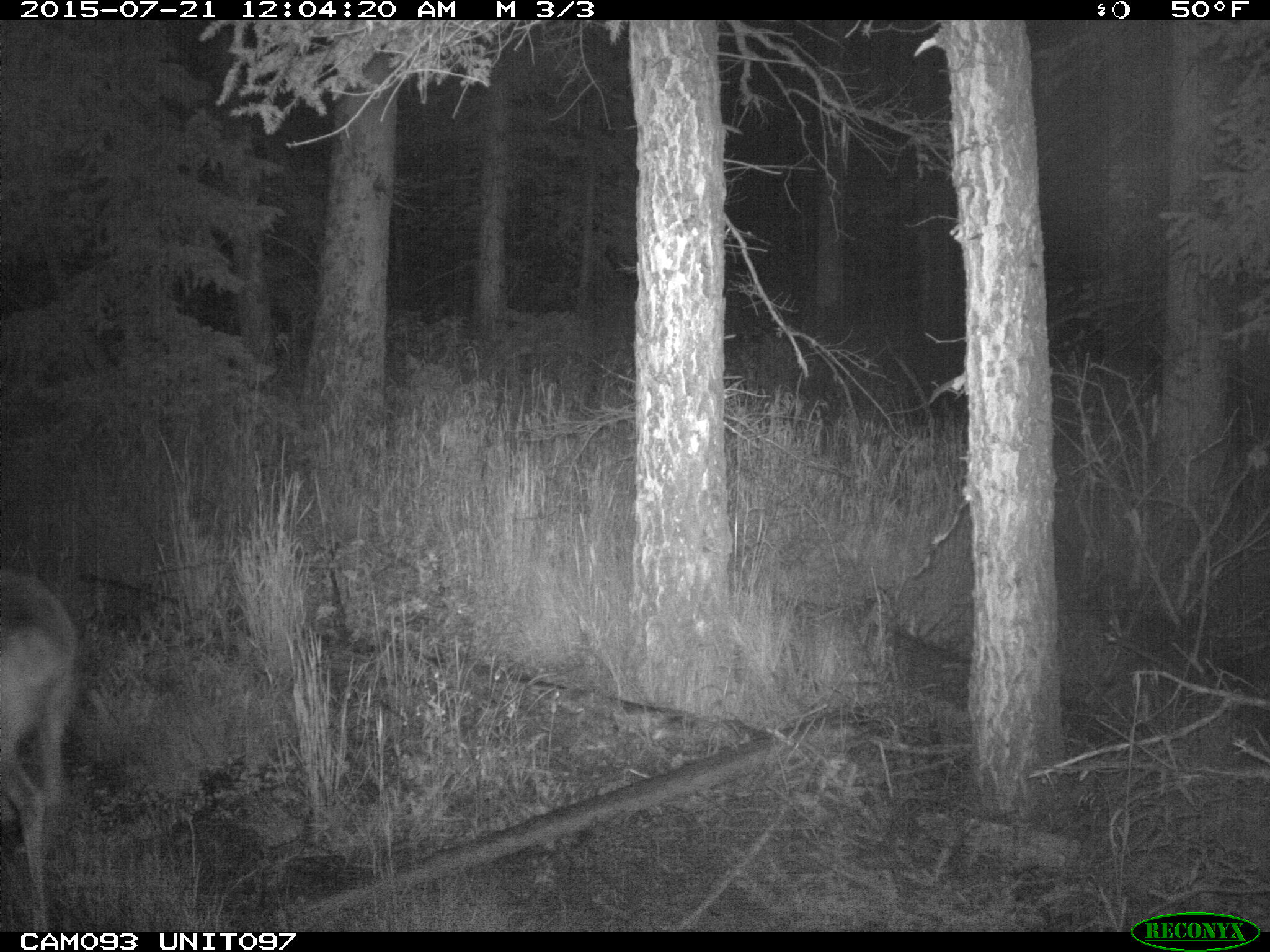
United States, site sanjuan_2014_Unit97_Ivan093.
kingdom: Animalia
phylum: Chordata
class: Mammalia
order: Artiodactyla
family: Cervidae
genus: Odocoileus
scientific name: Odocoileus hemionus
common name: mule deer